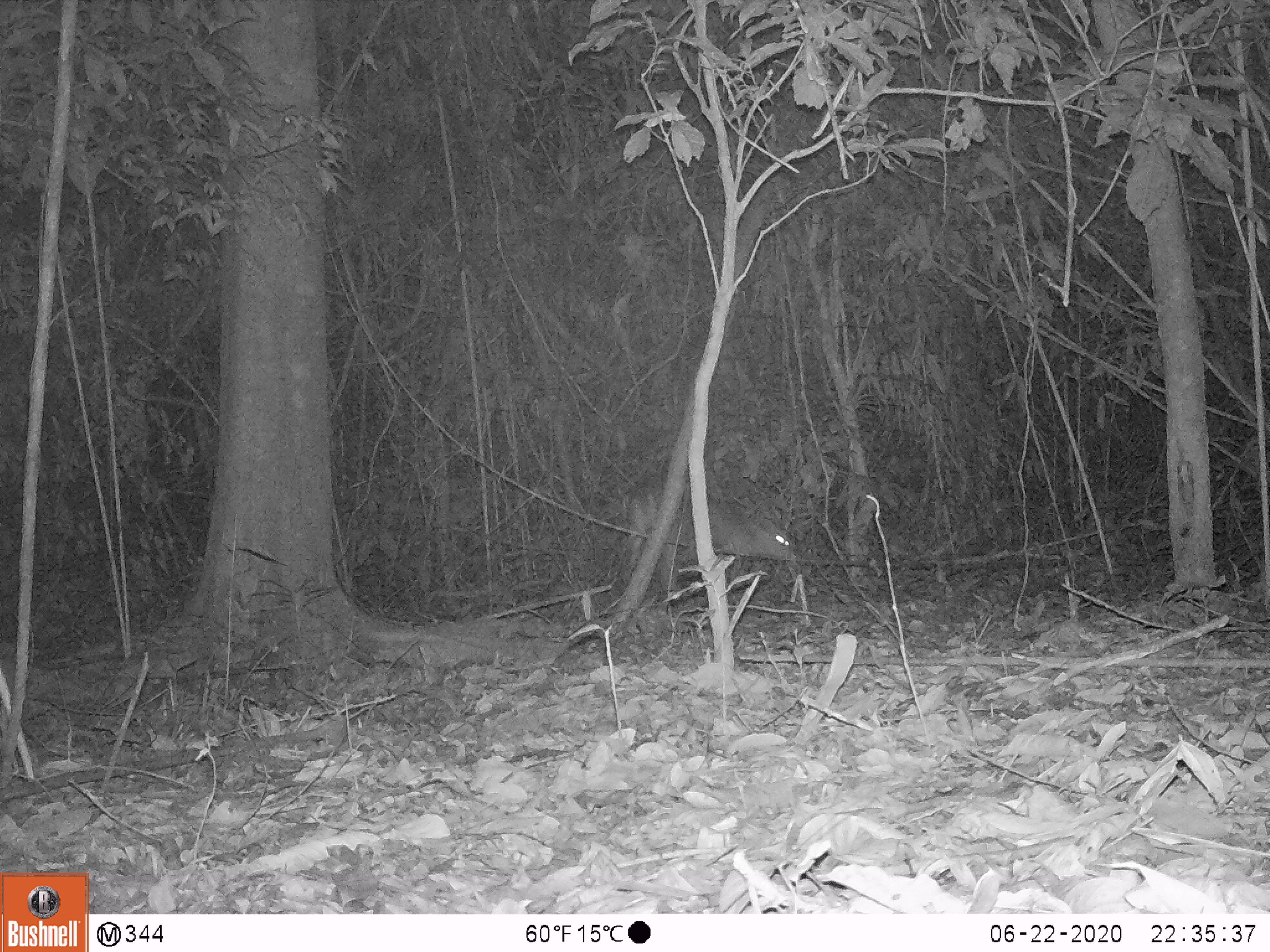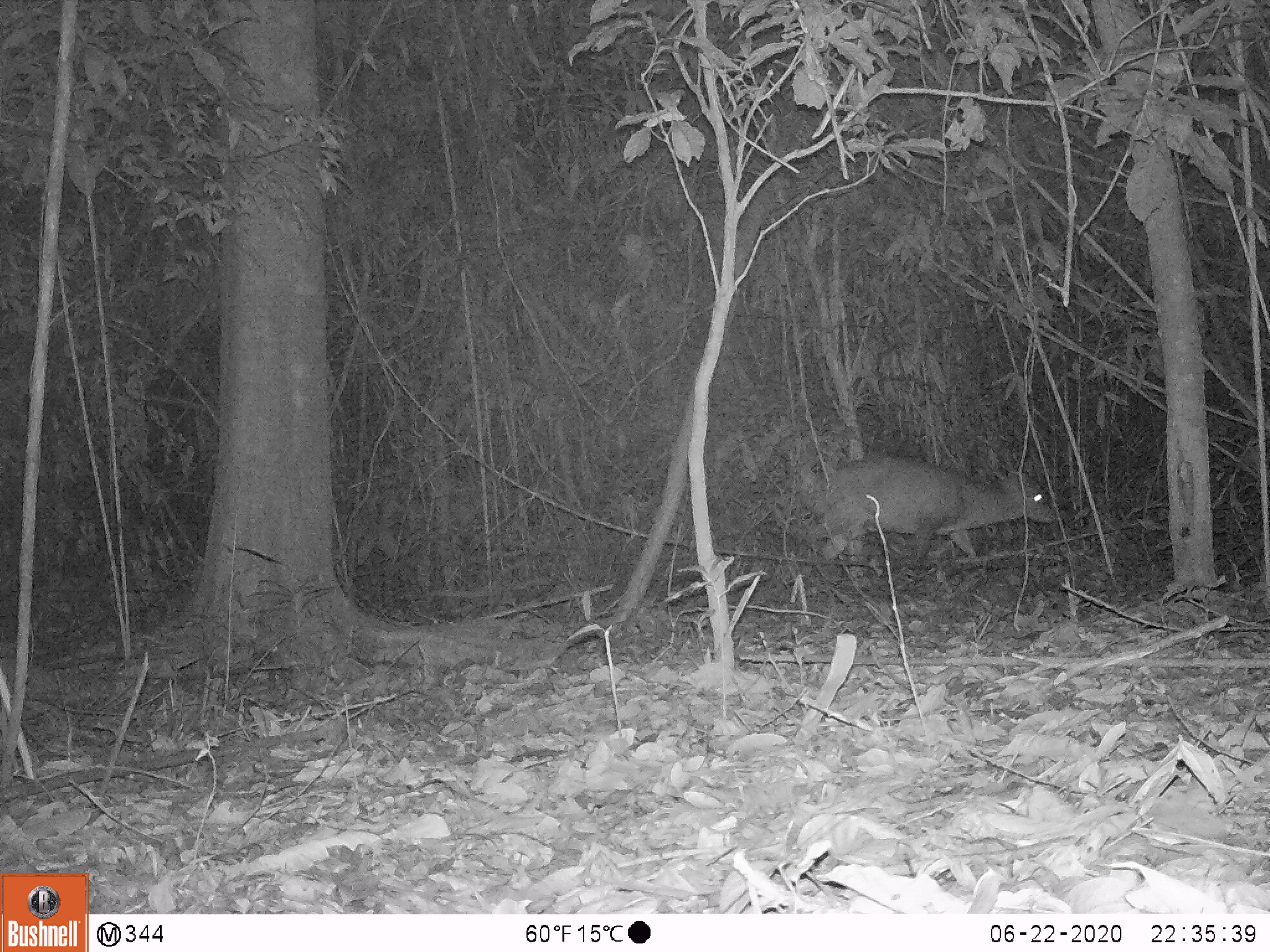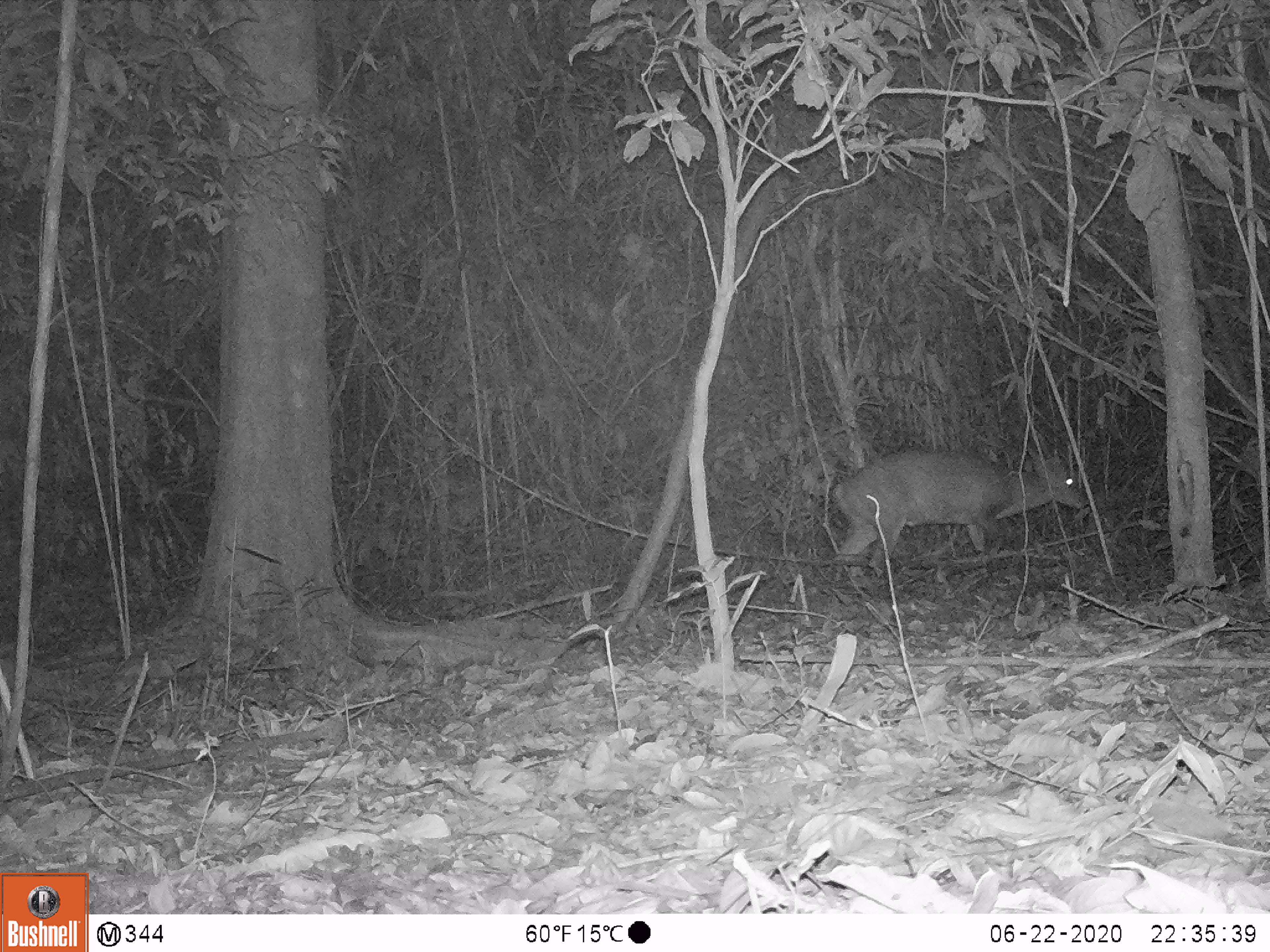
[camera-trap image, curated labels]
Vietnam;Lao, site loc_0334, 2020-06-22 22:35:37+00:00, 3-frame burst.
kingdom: Animalia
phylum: Chordata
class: Mammalia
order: Artiodactyla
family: Cervidae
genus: Muntiacus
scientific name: Muntiacus vuquangensis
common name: large-antlered muntjac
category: large antlered muntjac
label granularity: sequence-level